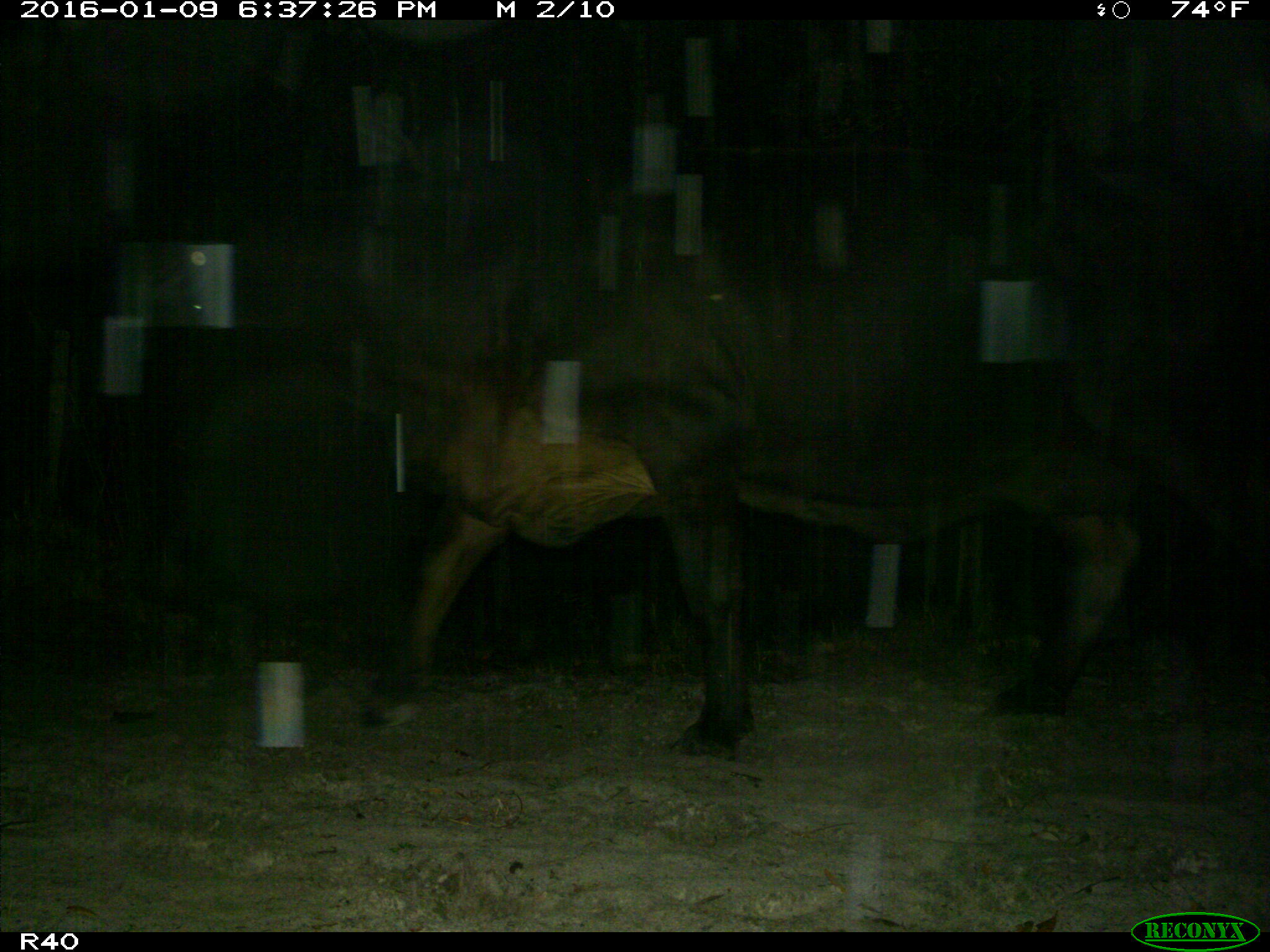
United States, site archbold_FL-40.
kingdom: Animalia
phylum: Chordata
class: Mammalia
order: Artiodactyla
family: Bovidae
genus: Bos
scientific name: Bos taurus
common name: domestic cow